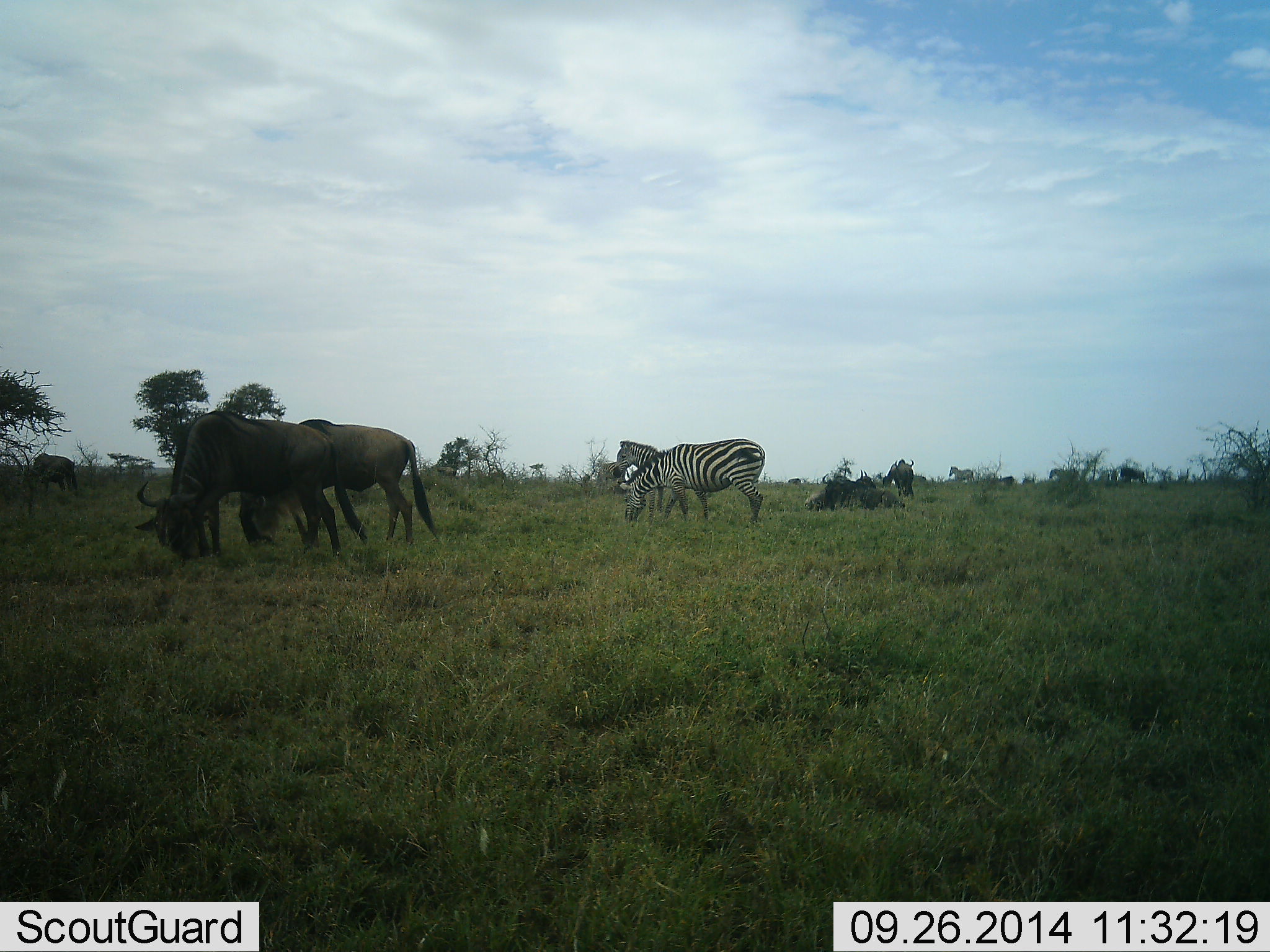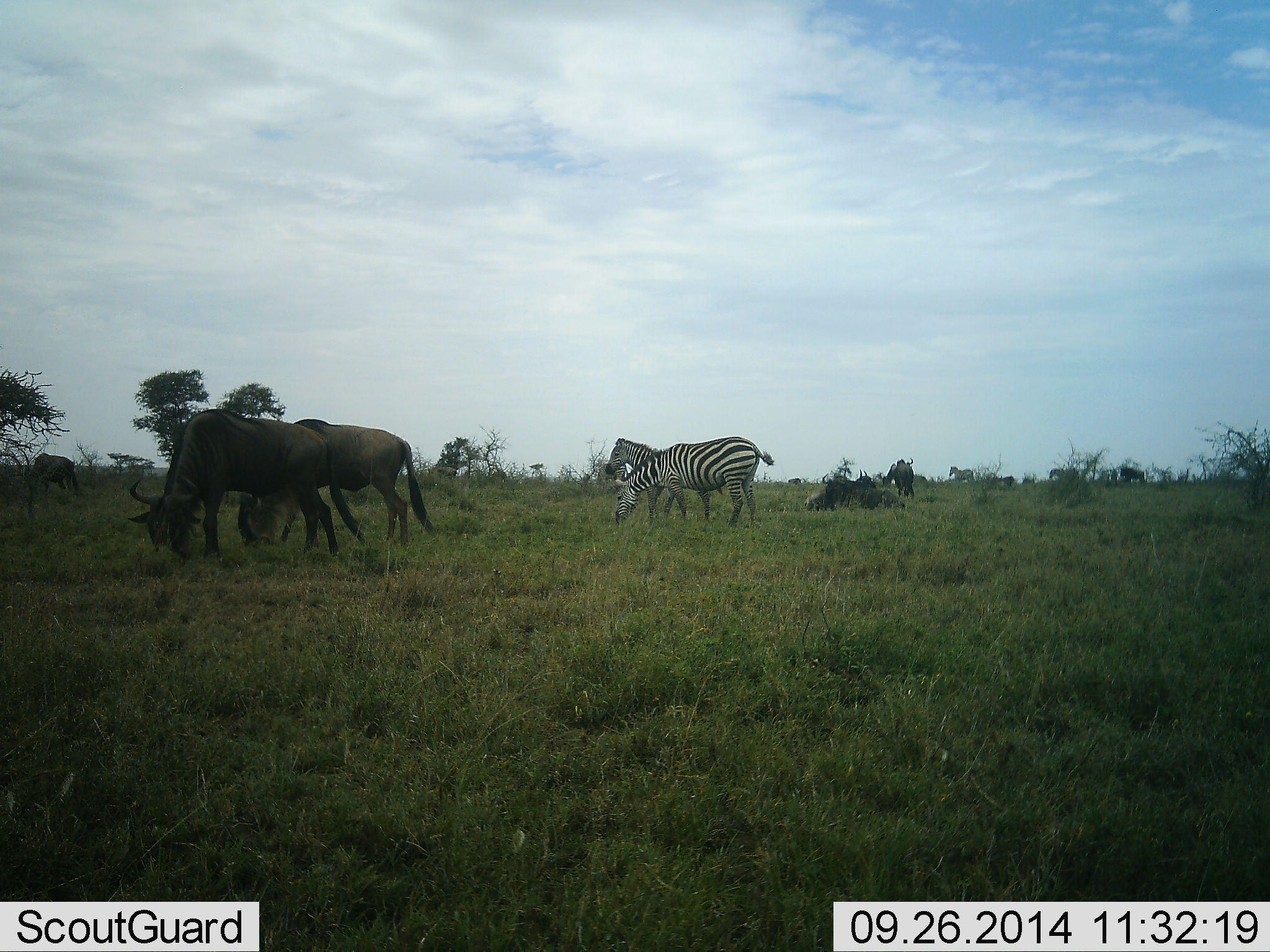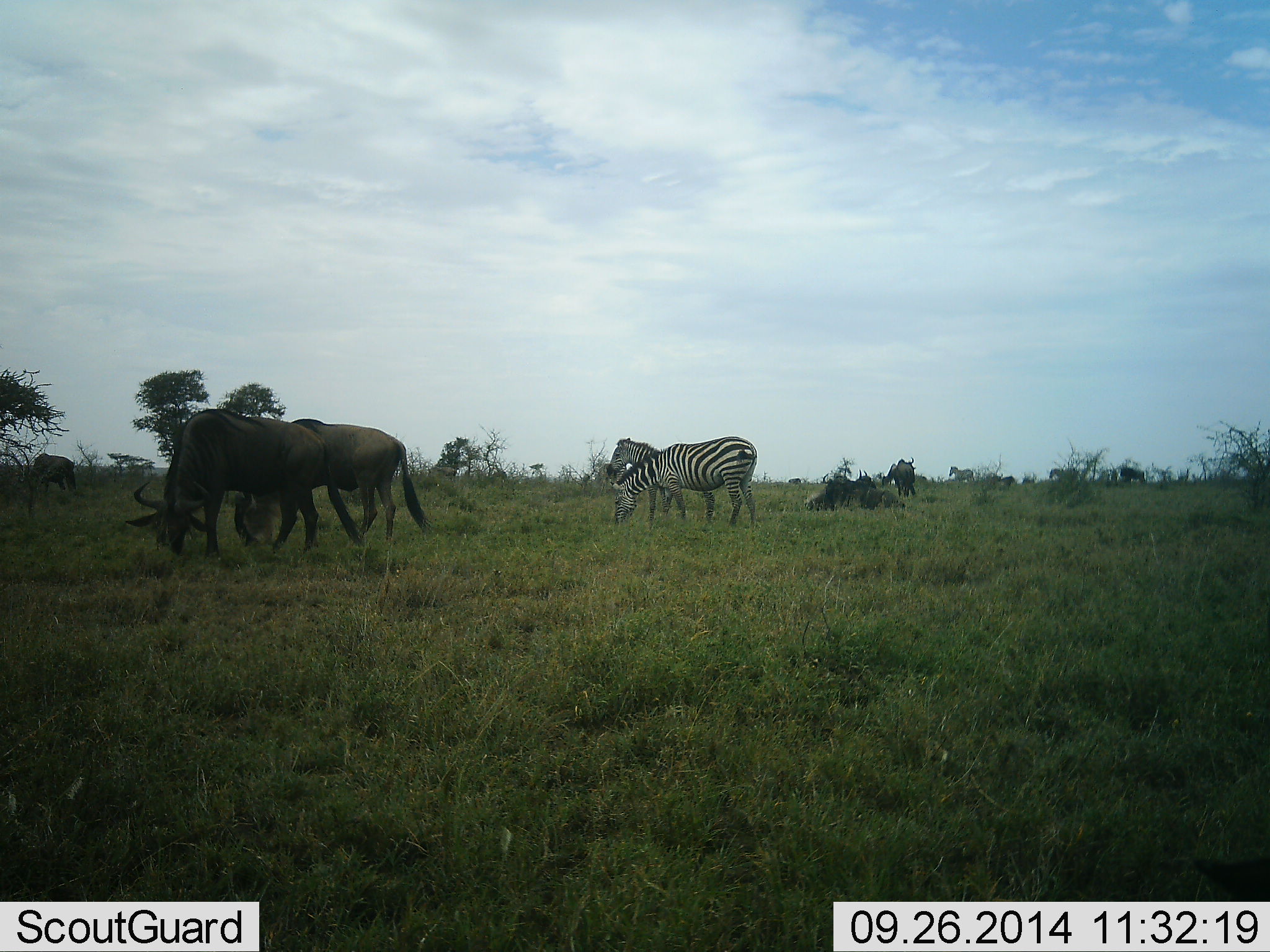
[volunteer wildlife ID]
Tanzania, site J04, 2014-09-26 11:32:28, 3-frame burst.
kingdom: Animalia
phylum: Chordata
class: Mammalia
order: Artiodactyla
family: Bovidae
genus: Connochaetes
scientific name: Connochaetes taurinus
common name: blue wildebeest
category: wildebeest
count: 6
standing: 64%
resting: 45%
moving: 36%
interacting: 9%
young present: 0%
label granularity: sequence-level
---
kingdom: Animalia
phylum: Chordata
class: Mammalia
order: Perissodactyla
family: Equidae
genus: Equus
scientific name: Equus quagga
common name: plains zebra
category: zebra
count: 2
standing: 67%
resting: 0%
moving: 33%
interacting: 8%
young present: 0%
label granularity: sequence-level